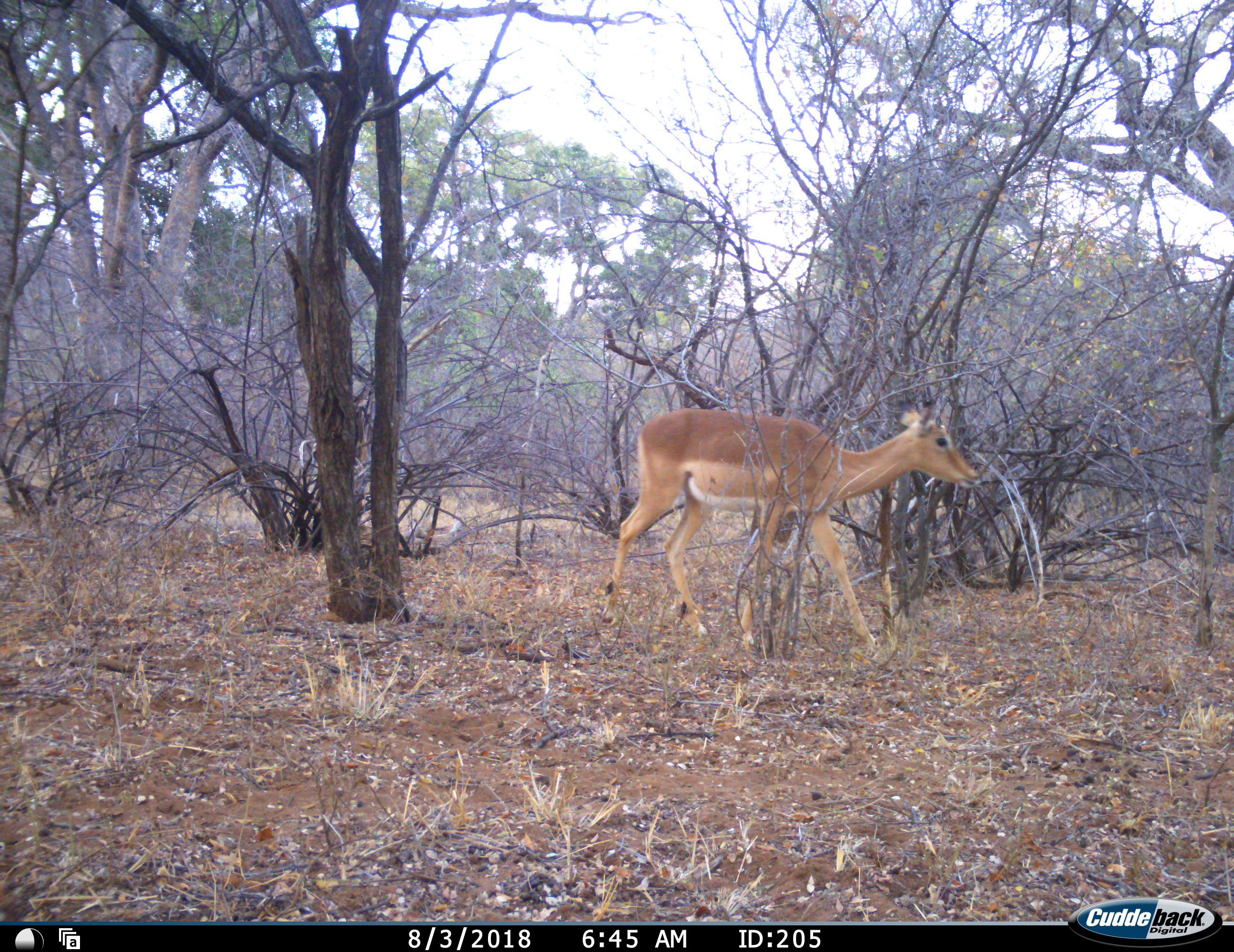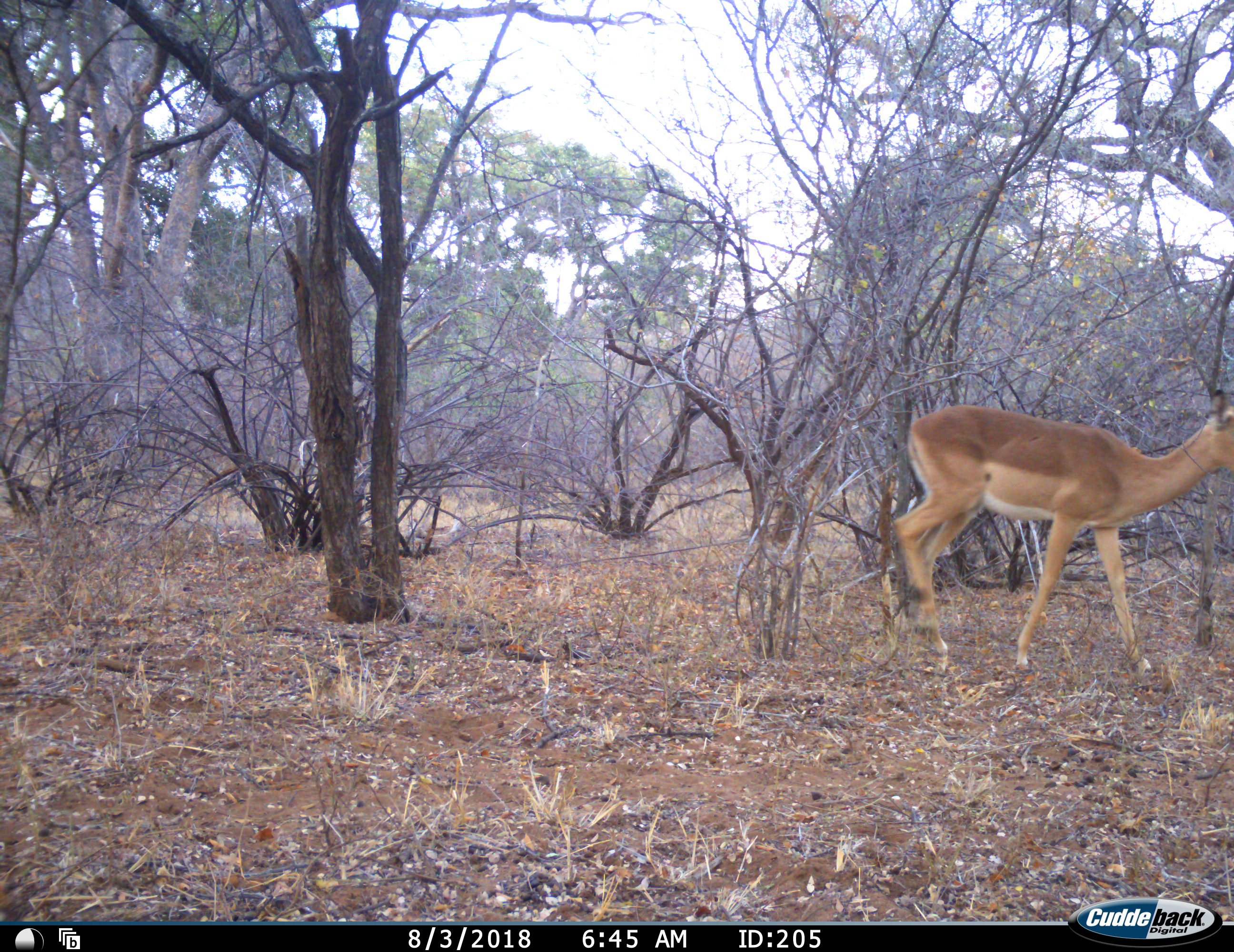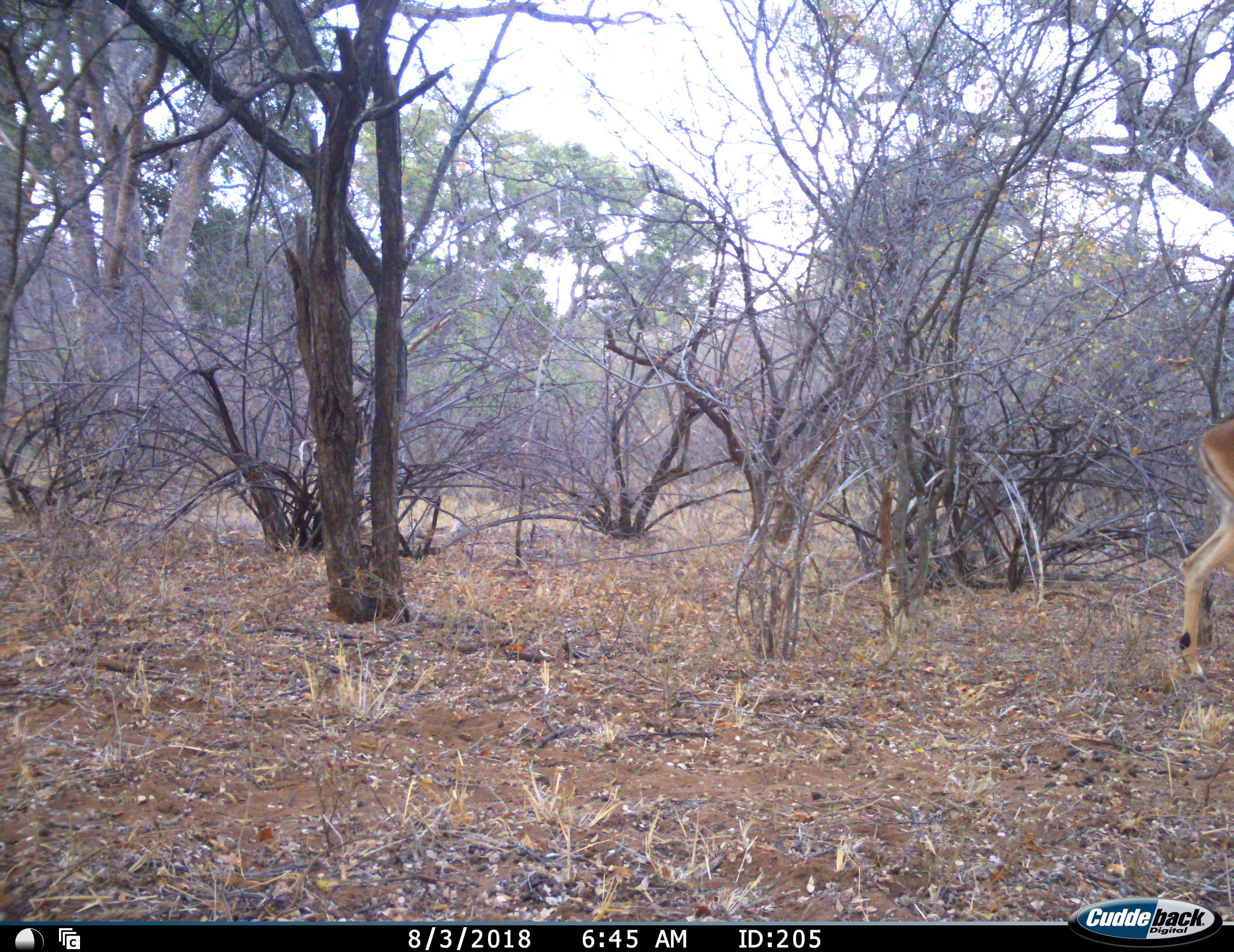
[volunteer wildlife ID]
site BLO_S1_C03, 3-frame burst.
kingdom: Animalia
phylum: Chordata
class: Mammalia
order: Artiodactyla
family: Bovidae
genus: Aepyceros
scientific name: Aepyceros melampus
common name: impala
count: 1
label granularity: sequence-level